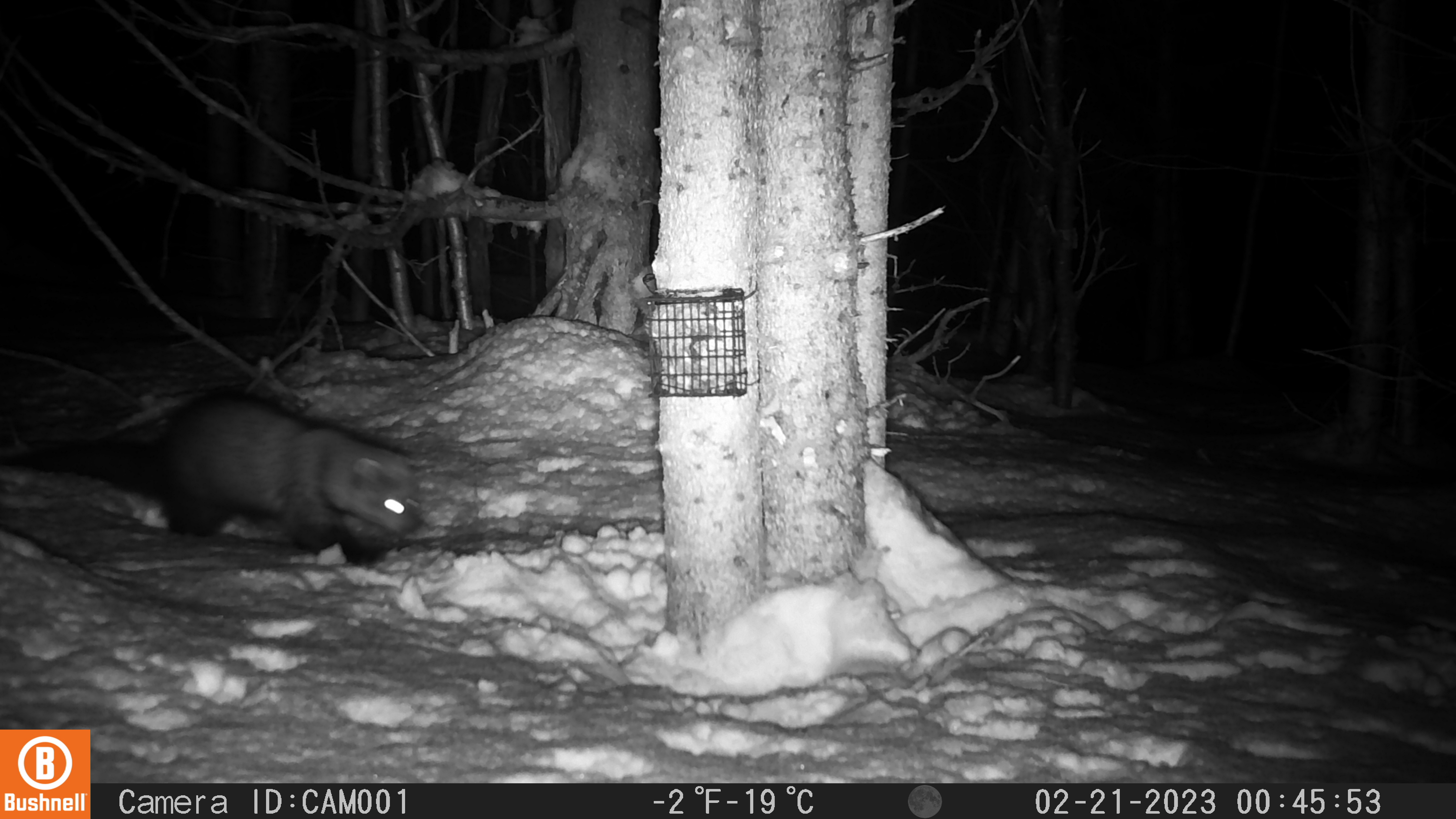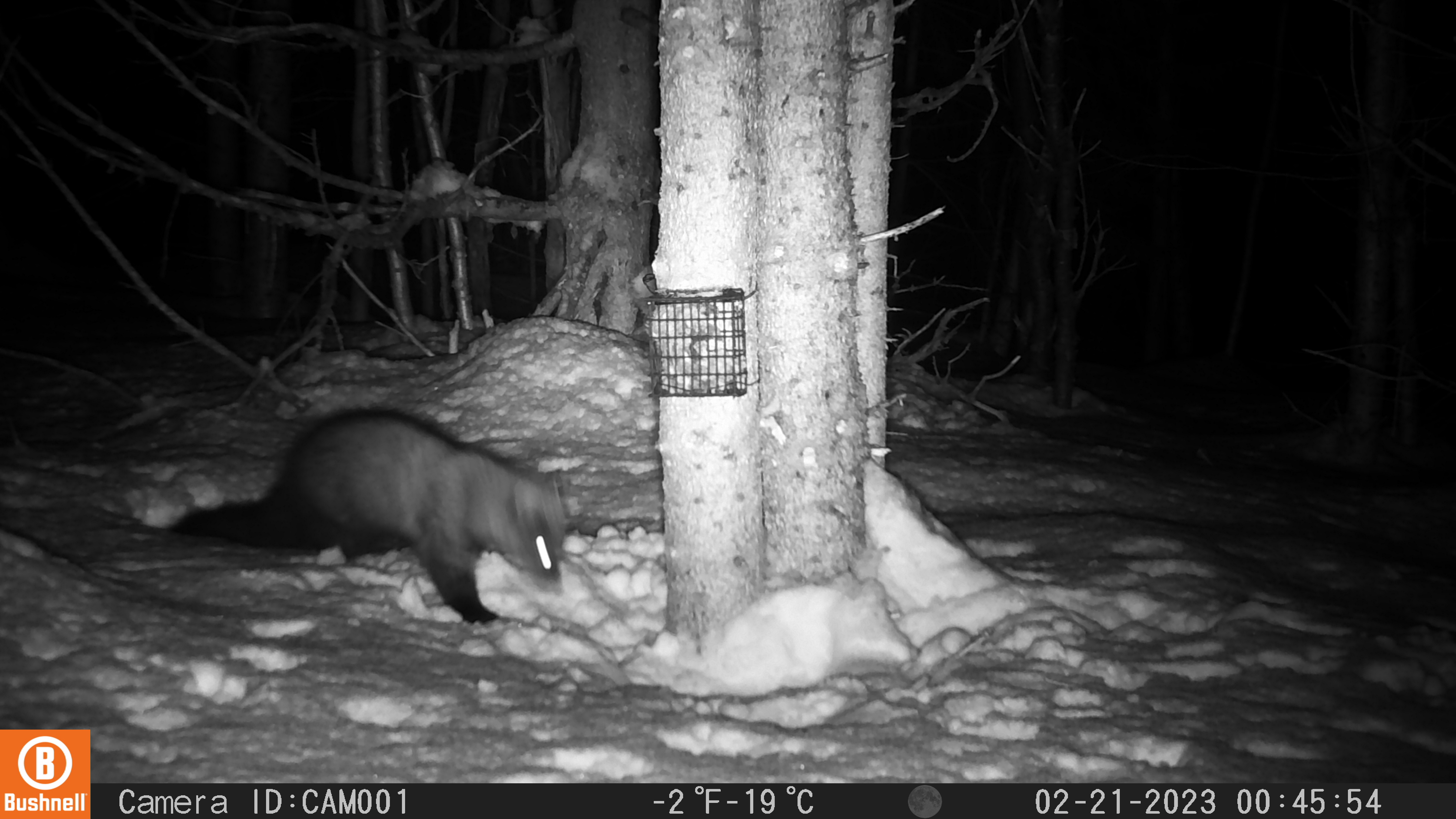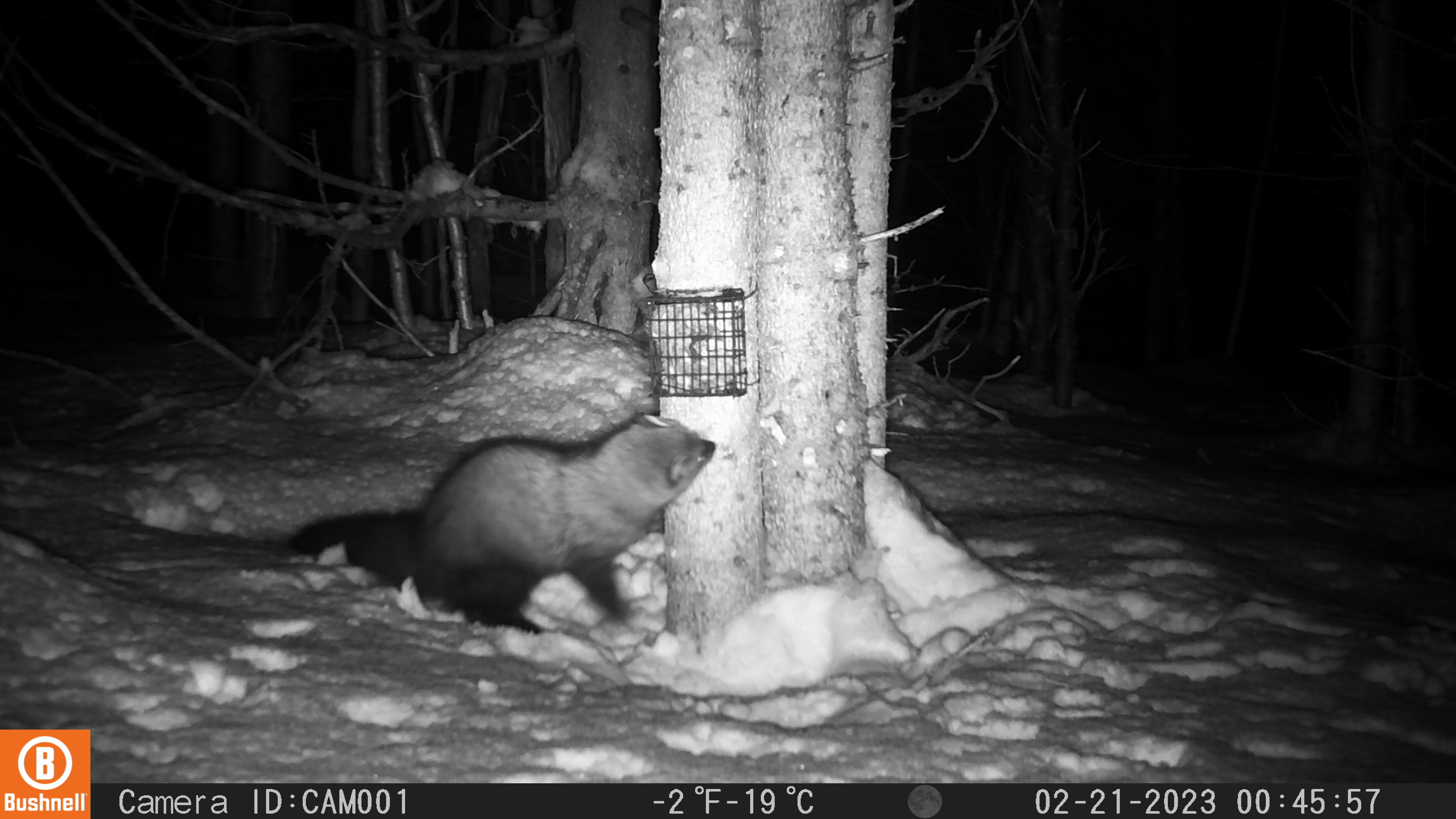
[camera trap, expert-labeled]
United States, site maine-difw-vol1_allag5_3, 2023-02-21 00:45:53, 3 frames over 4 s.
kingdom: Animalia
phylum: Chordata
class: Mammalia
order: Carnivora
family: Mustelidae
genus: Pekania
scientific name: Pekania pennanti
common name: fisher